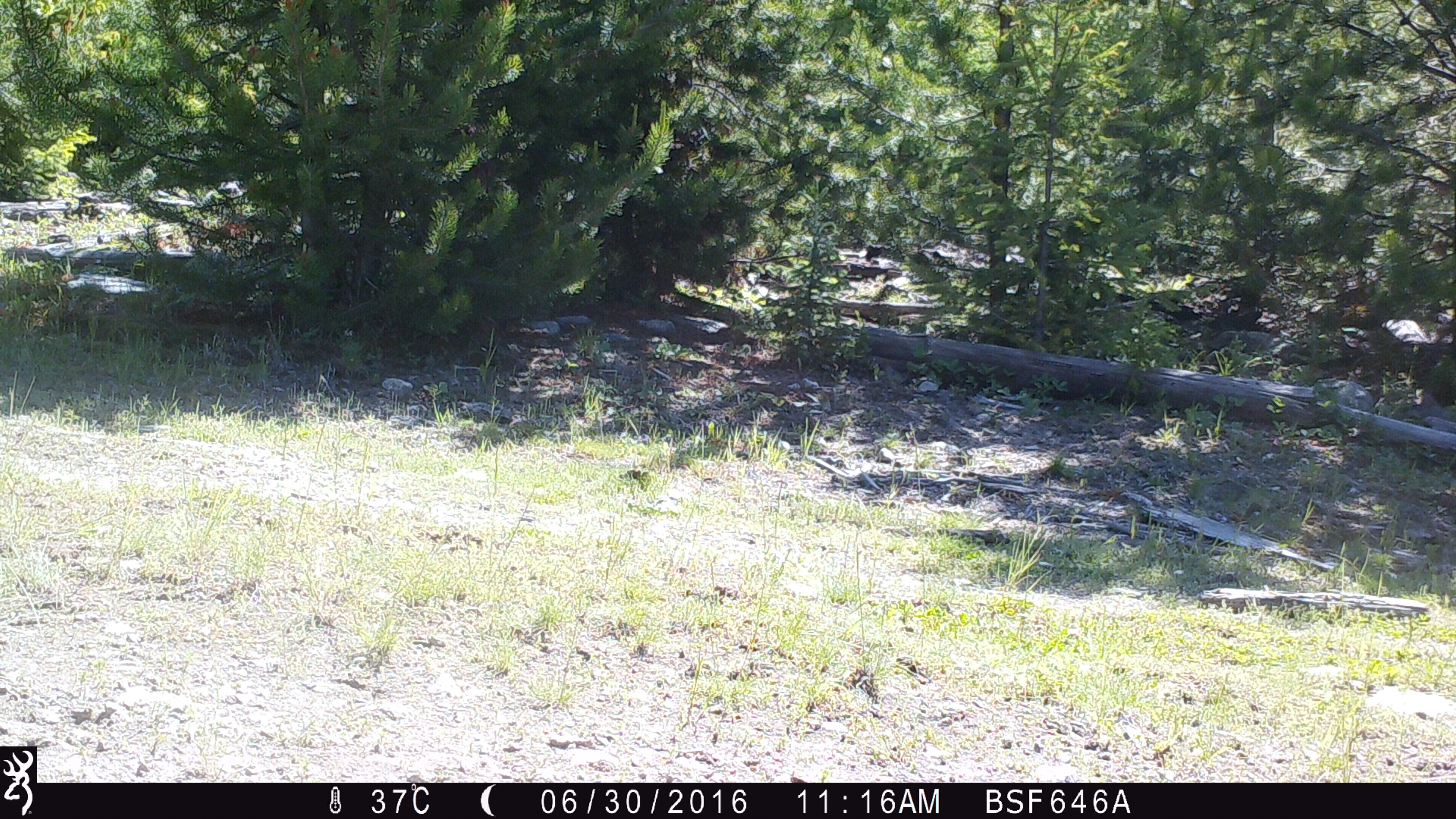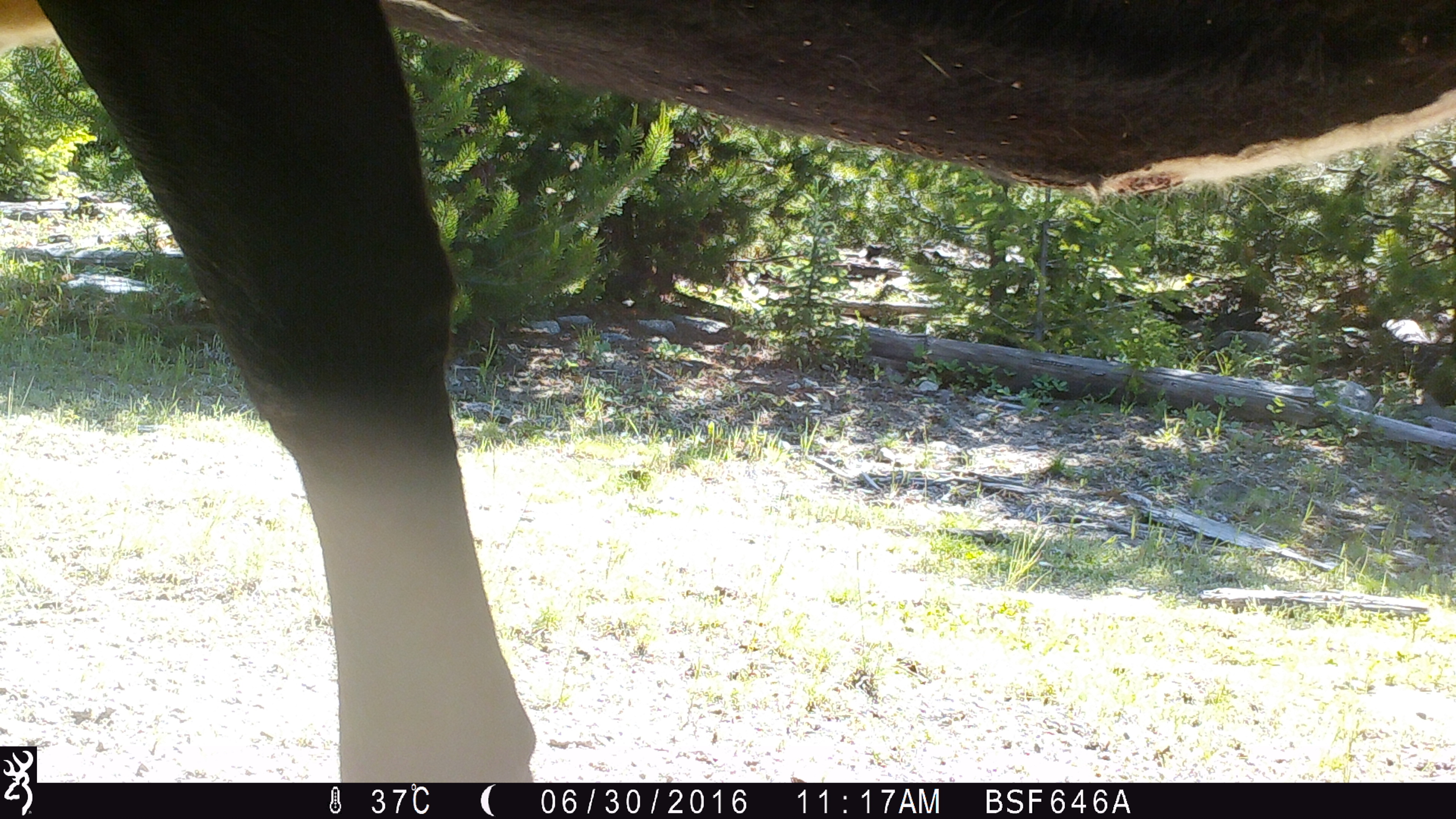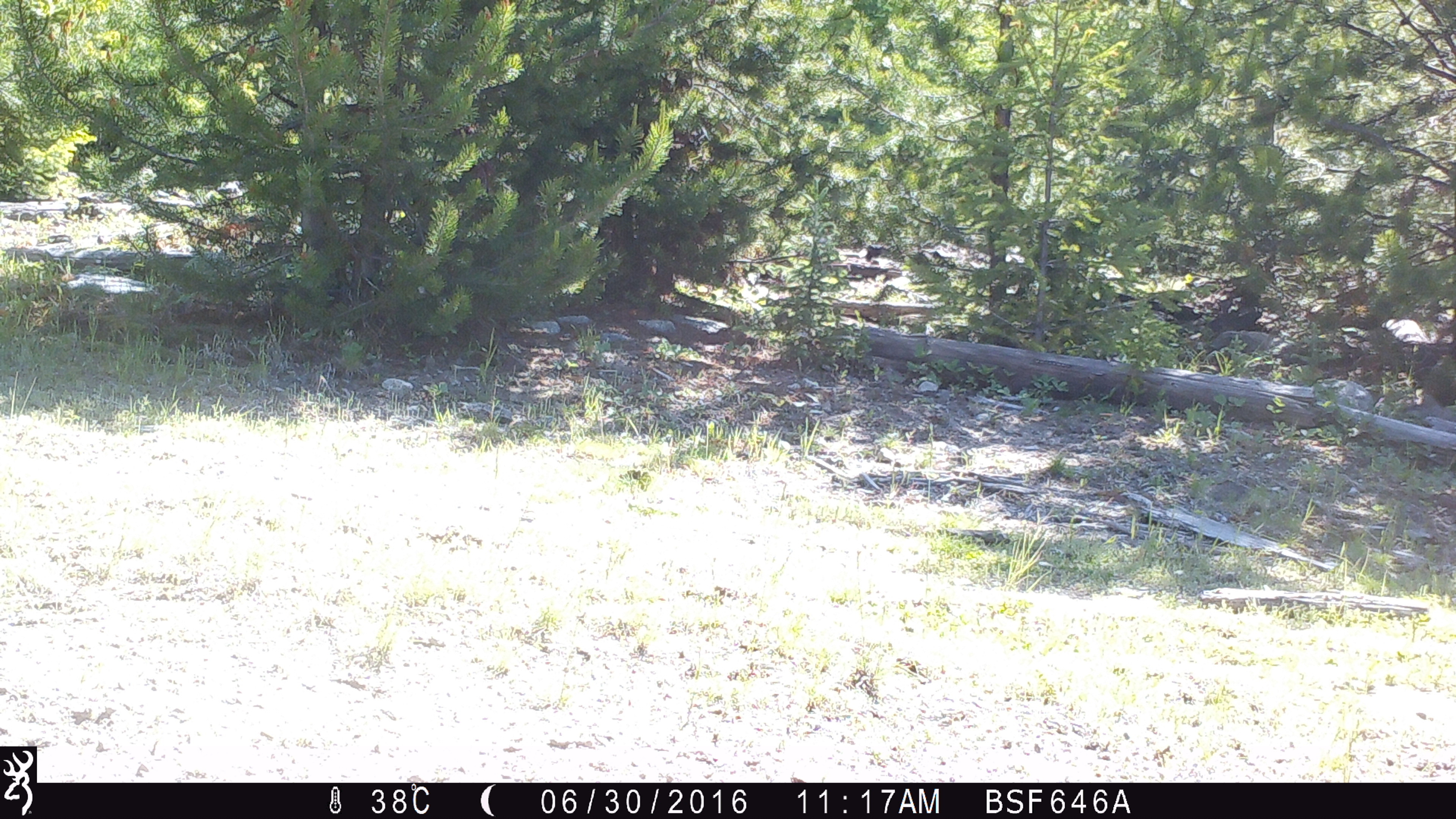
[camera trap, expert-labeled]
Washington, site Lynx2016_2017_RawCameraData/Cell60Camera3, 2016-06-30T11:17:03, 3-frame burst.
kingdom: Animalia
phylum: Chordata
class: Mammalia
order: Artiodactyla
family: Bovidae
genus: Bos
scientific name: Bos taurus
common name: domestic cattle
Domestic cattle (Bos taurus). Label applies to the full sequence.